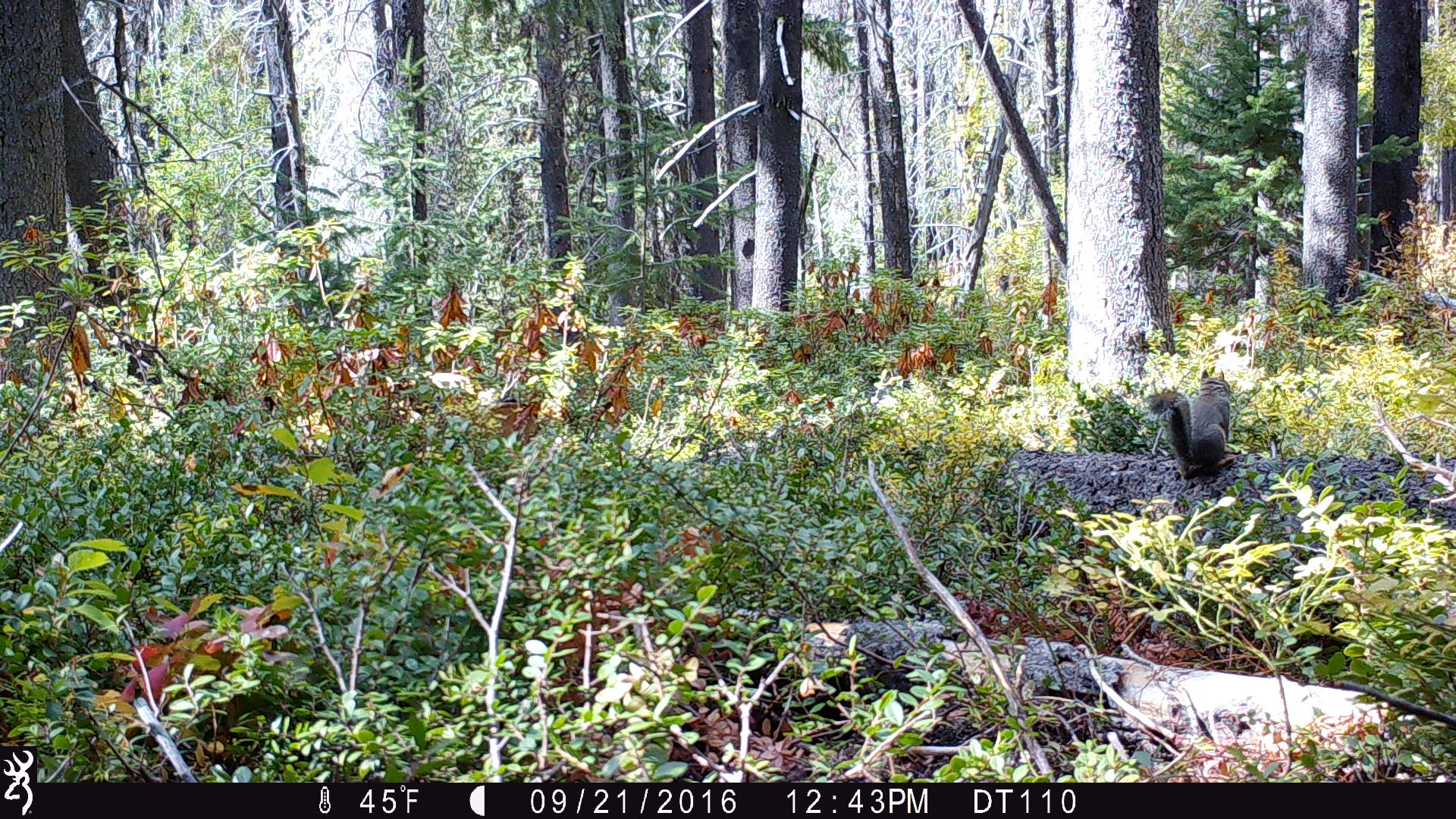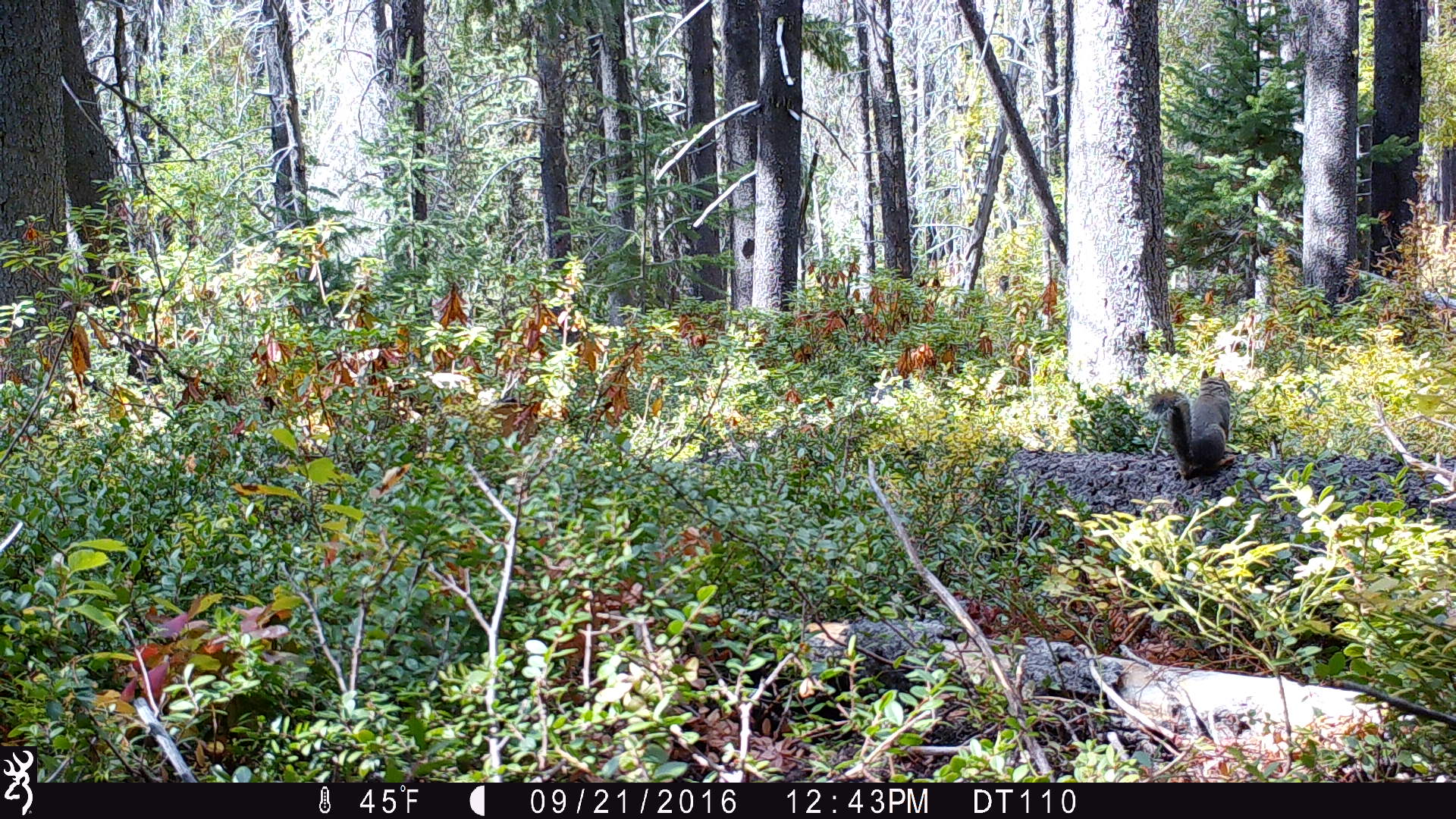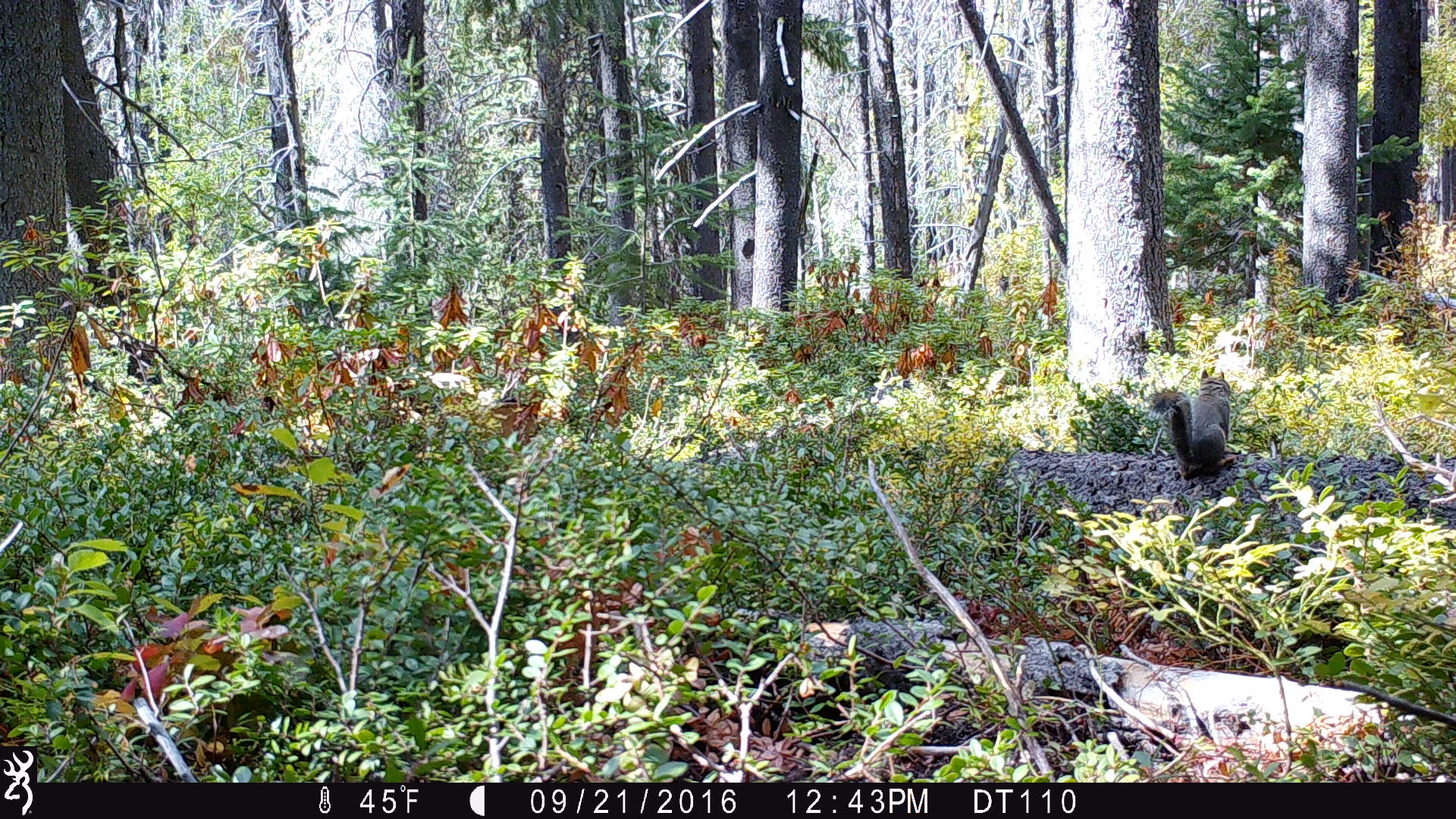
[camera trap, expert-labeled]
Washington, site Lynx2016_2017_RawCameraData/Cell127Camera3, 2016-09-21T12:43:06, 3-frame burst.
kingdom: Animalia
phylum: Chordata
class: Mammalia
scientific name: Mammalia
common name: small mammal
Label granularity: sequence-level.